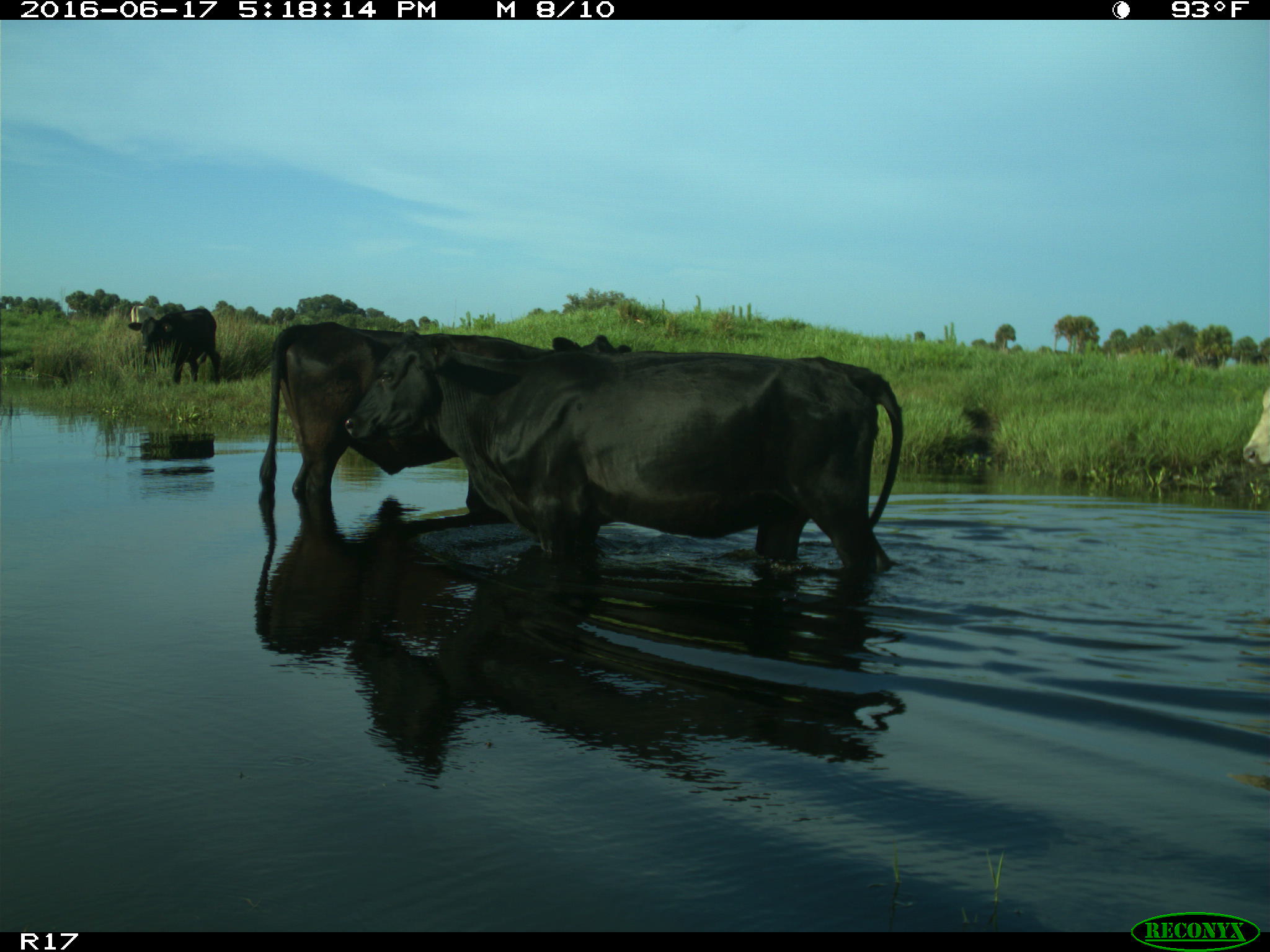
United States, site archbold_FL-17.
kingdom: Animalia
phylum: Chordata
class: Mammalia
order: Artiodactyla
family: Bovidae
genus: Bos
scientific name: Bos taurus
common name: domestic cow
Bos taurus (domestic cow).